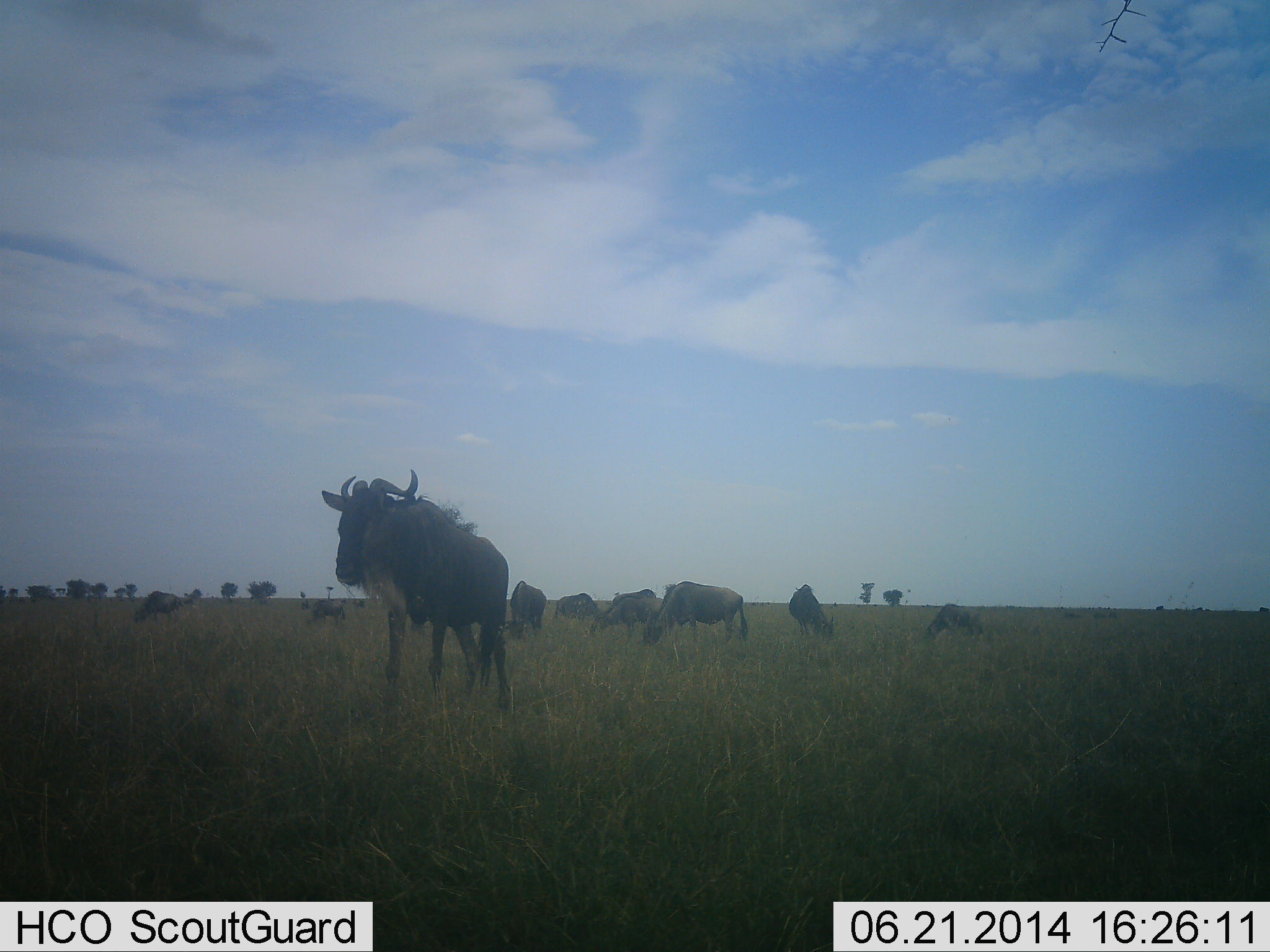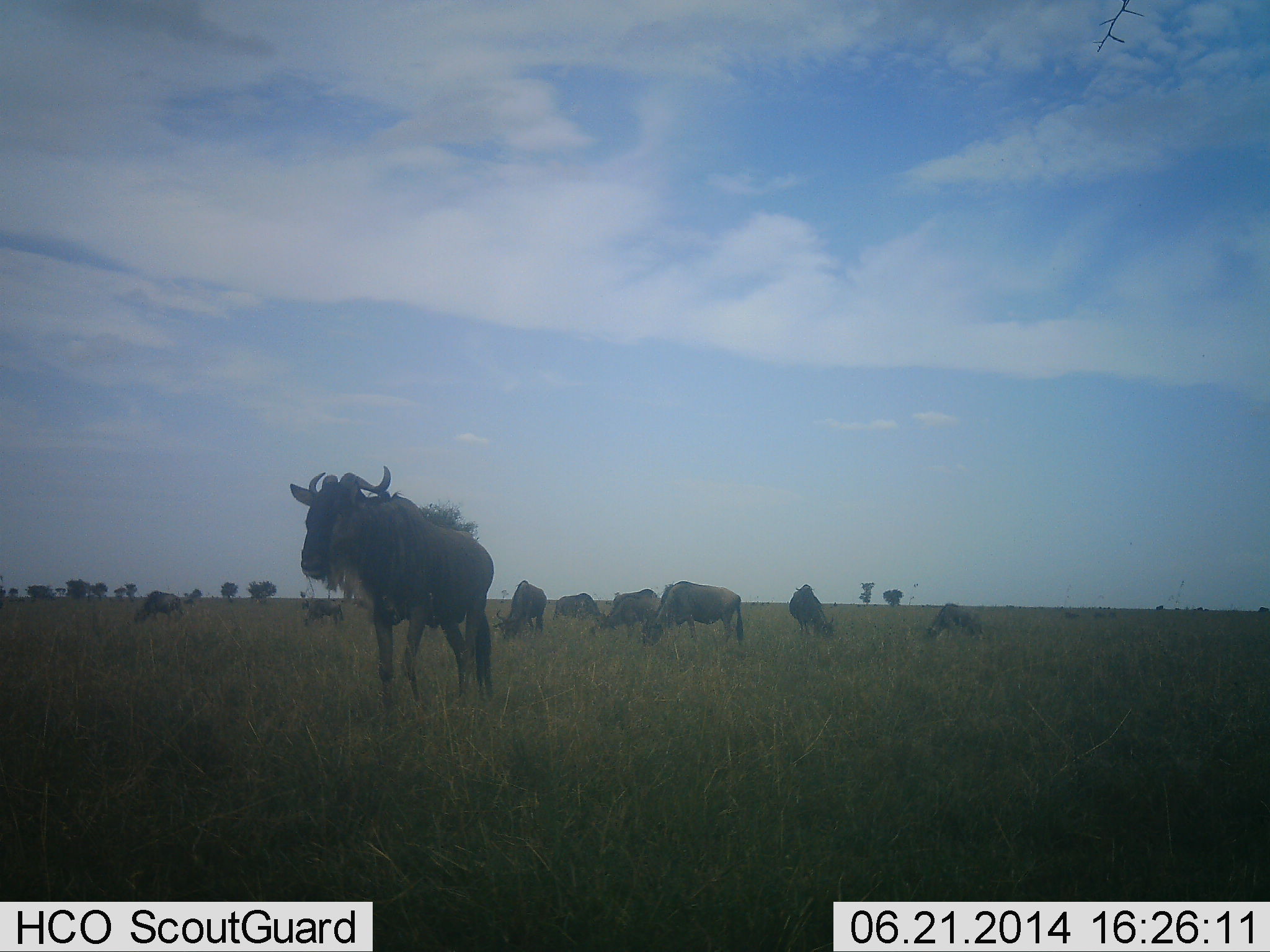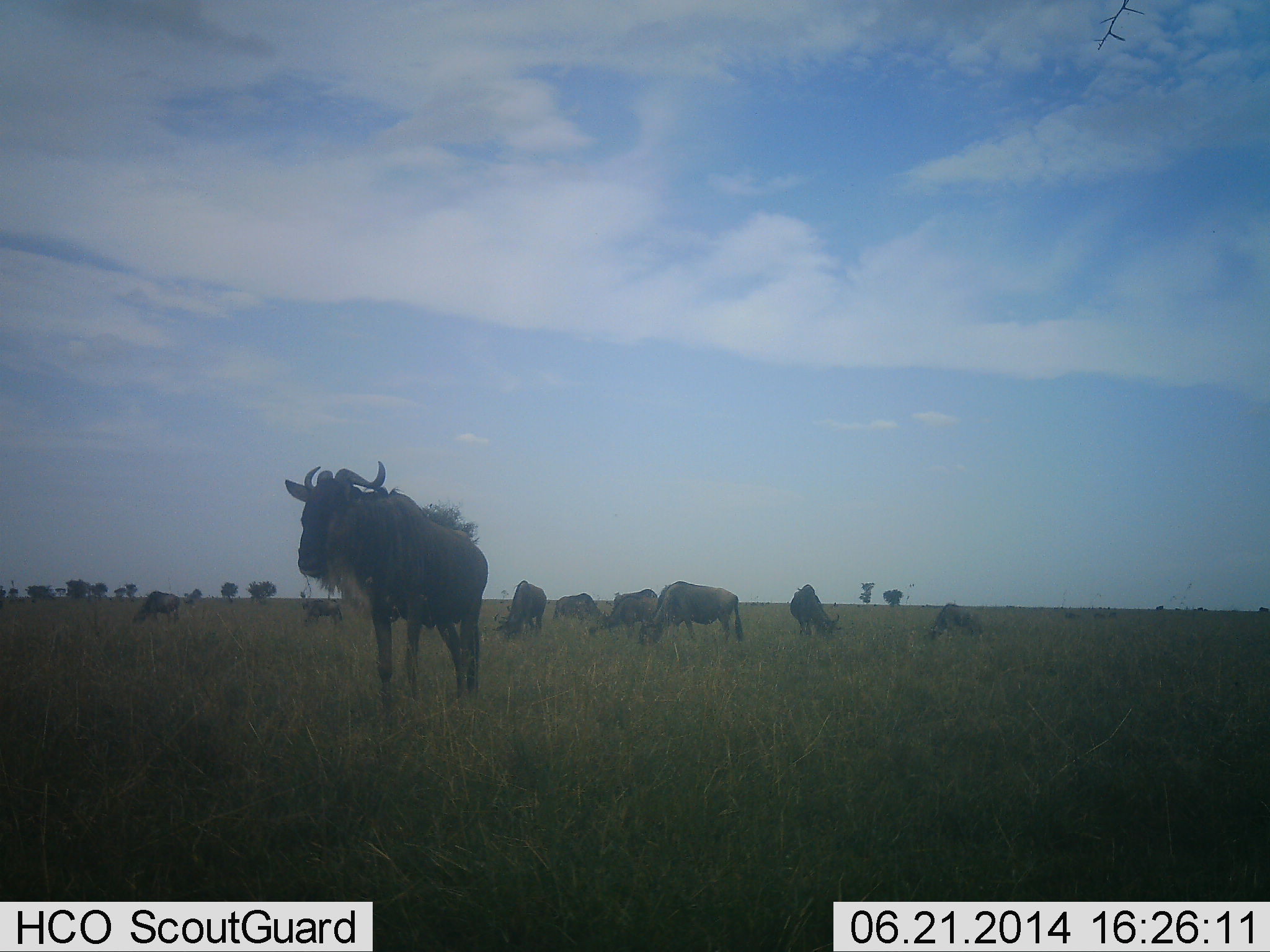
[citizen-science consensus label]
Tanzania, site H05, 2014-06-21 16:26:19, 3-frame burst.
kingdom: Animalia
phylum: Chordata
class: Mammalia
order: Artiodactyla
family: Bovidae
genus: Connochaetes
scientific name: Connochaetes taurinus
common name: blue wildebeest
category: wildebeest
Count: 9.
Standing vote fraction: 70%.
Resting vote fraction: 0%.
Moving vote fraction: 40%.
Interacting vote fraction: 0%.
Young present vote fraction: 0%.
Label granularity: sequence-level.